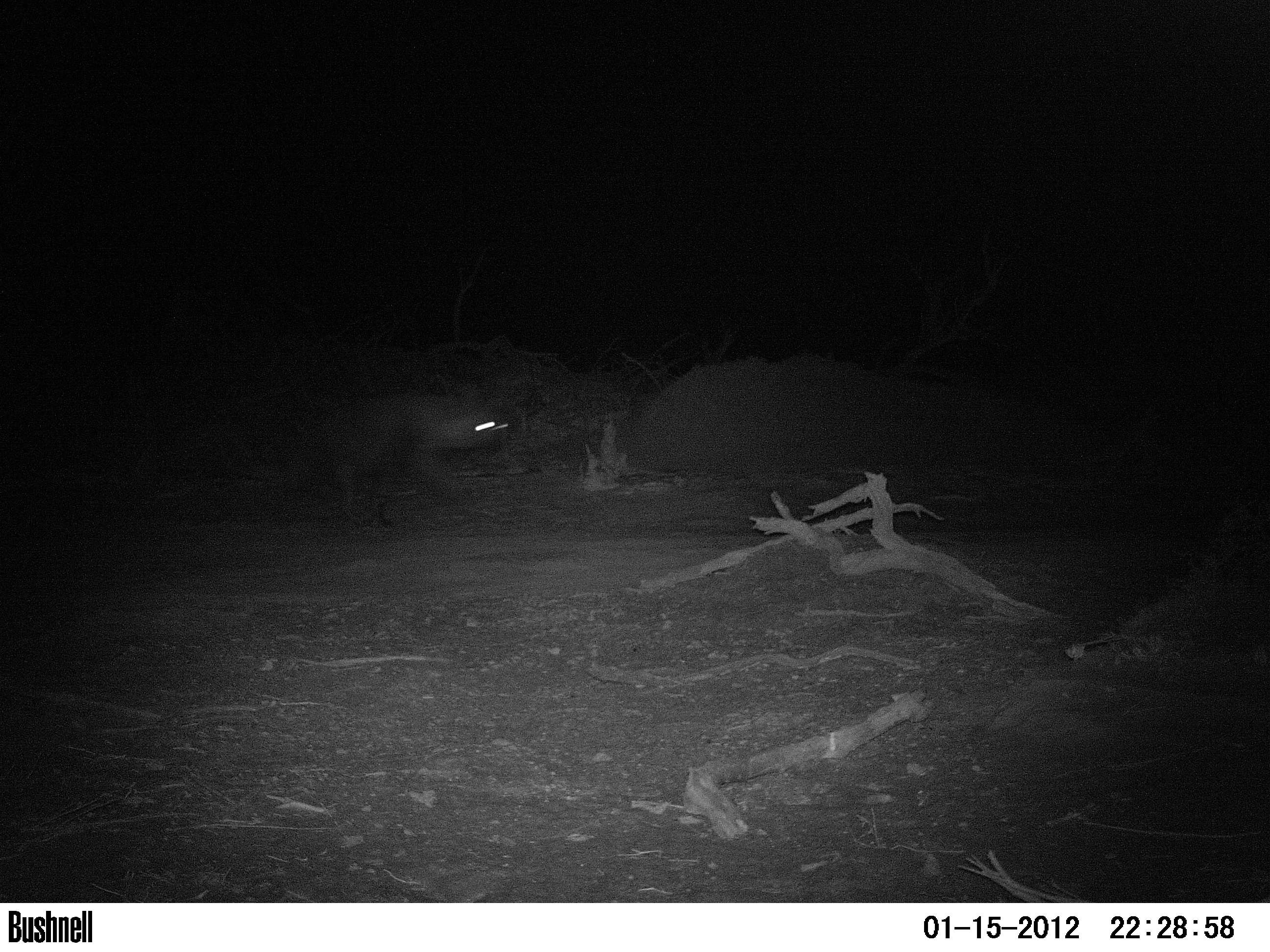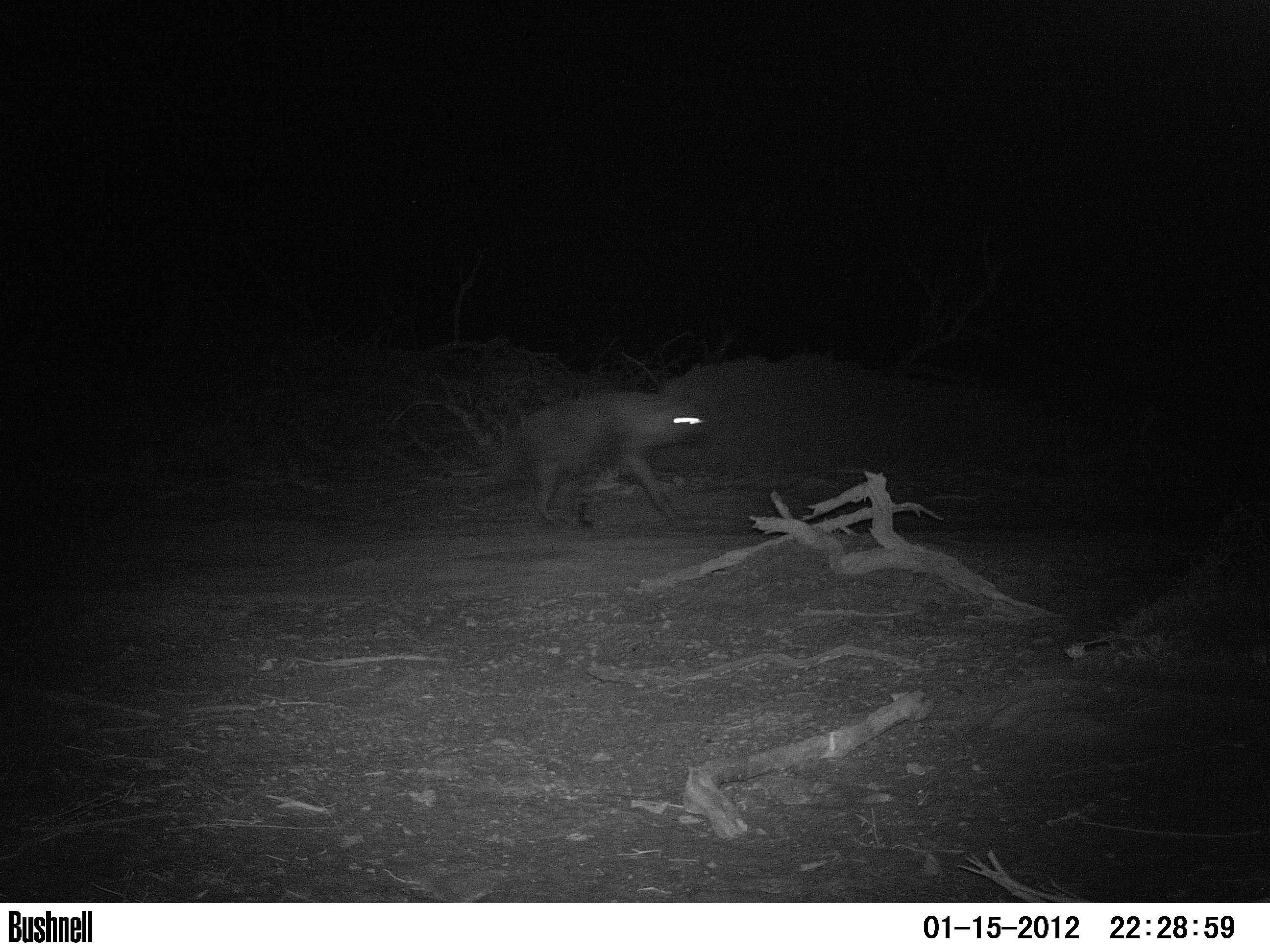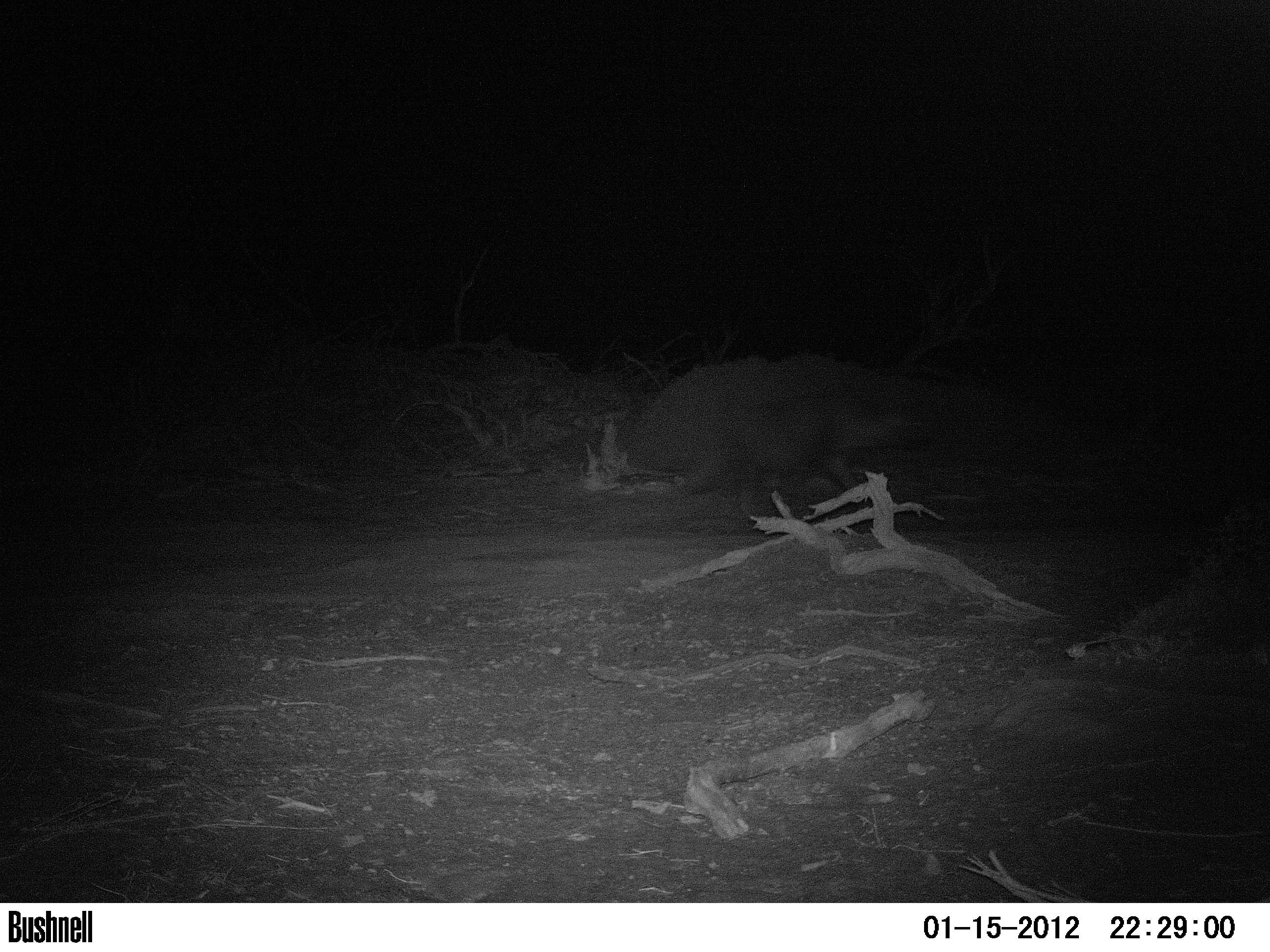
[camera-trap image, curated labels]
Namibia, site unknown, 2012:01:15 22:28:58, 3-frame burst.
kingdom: Animalia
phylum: Chordata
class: Mammalia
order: Carnivora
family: Hyaenidae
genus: Parahyaena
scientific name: Parahyaena brunnea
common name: brown hyena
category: hyaena brunnea